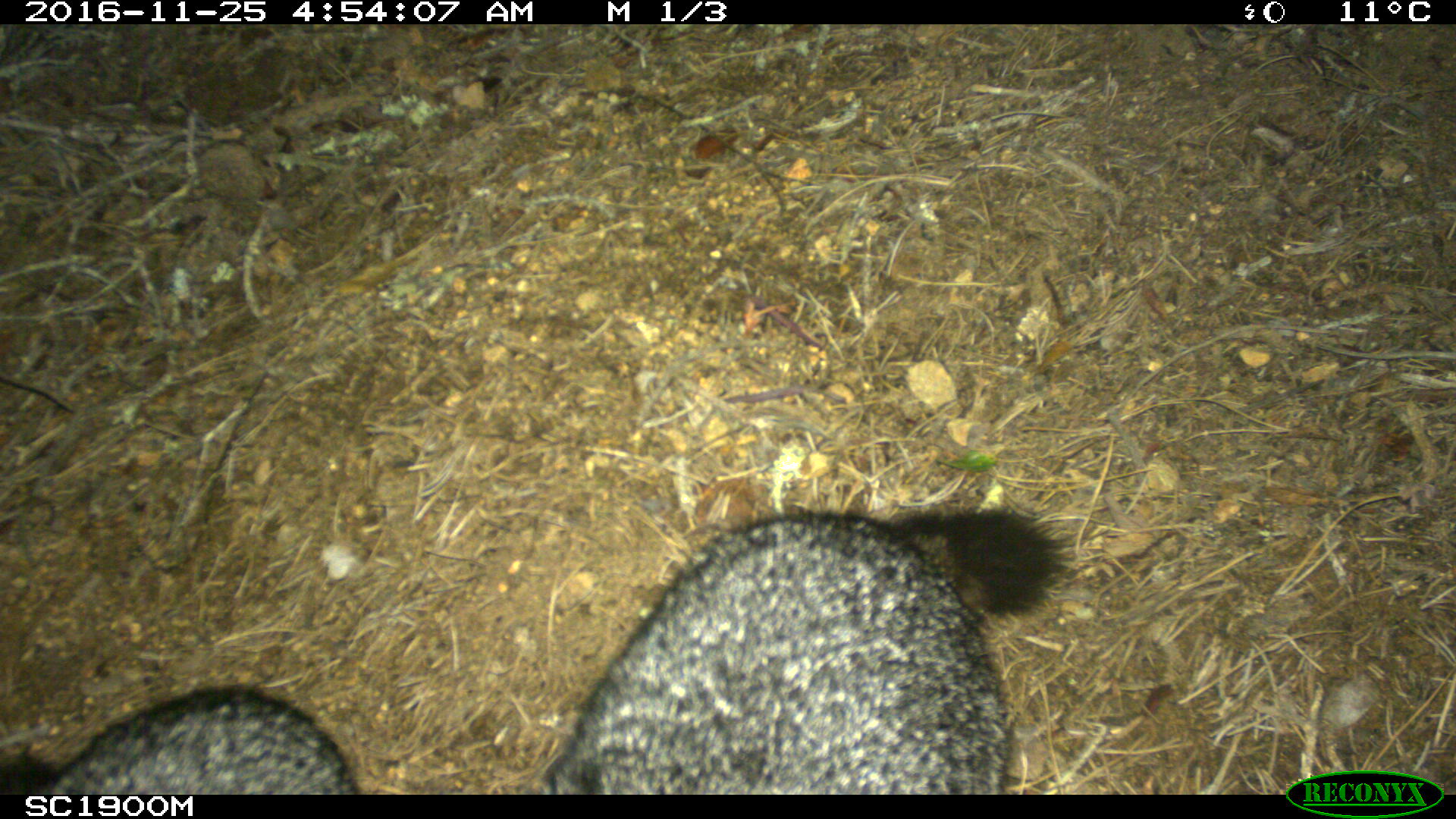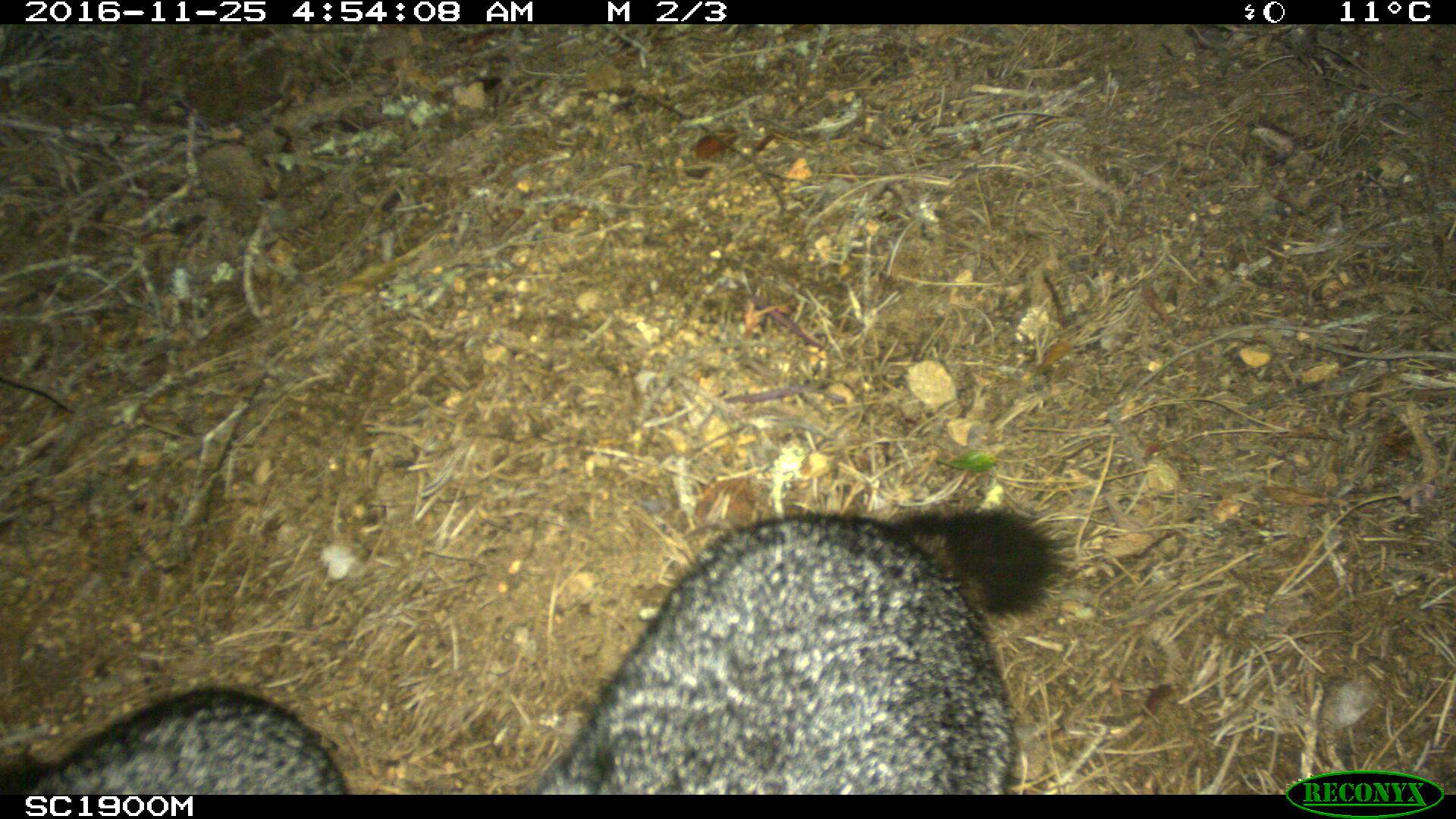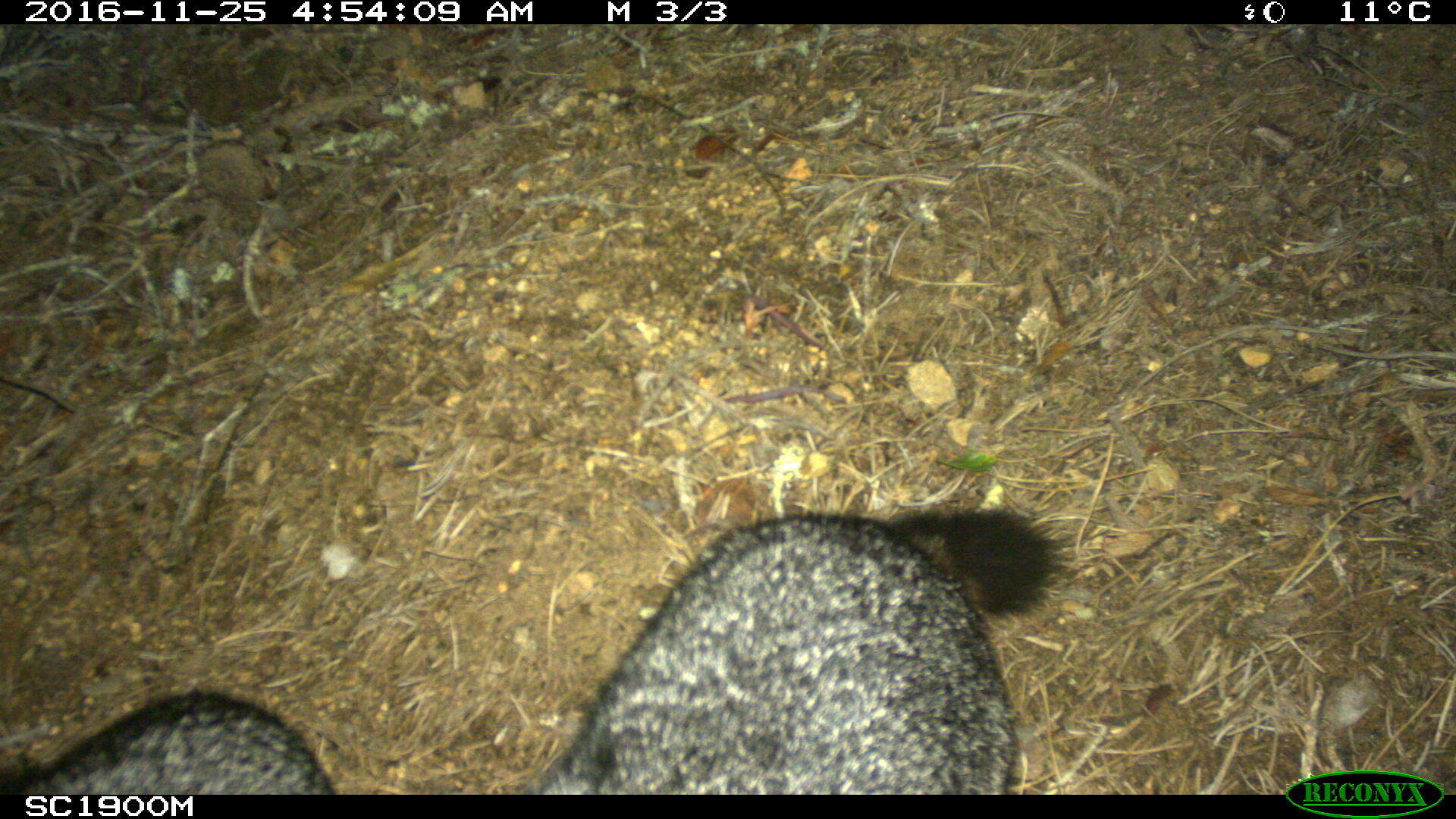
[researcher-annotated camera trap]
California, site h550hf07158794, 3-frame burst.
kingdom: Animalia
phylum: Chordata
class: Mammalia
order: Carnivora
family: Canidae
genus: Urocyon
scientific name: Urocyon littoralis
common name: island fox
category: fox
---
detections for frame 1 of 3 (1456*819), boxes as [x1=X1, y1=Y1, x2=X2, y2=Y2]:
fox: [x1=533, y1=503, x2=1071, y2=793]; [x1=39, y1=683, x2=357, y2=795]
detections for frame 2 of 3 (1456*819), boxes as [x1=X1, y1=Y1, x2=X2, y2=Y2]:
fox: [x1=532, y1=510, x2=1071, y2=795]; [x1=0, y1=685, x2=342, y2=795]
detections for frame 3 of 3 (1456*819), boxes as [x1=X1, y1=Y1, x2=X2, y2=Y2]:
fox: [x1=532, y1=506, x2=1071, y2=795]; [x1=0, y1=689, x2=340, y2=795]